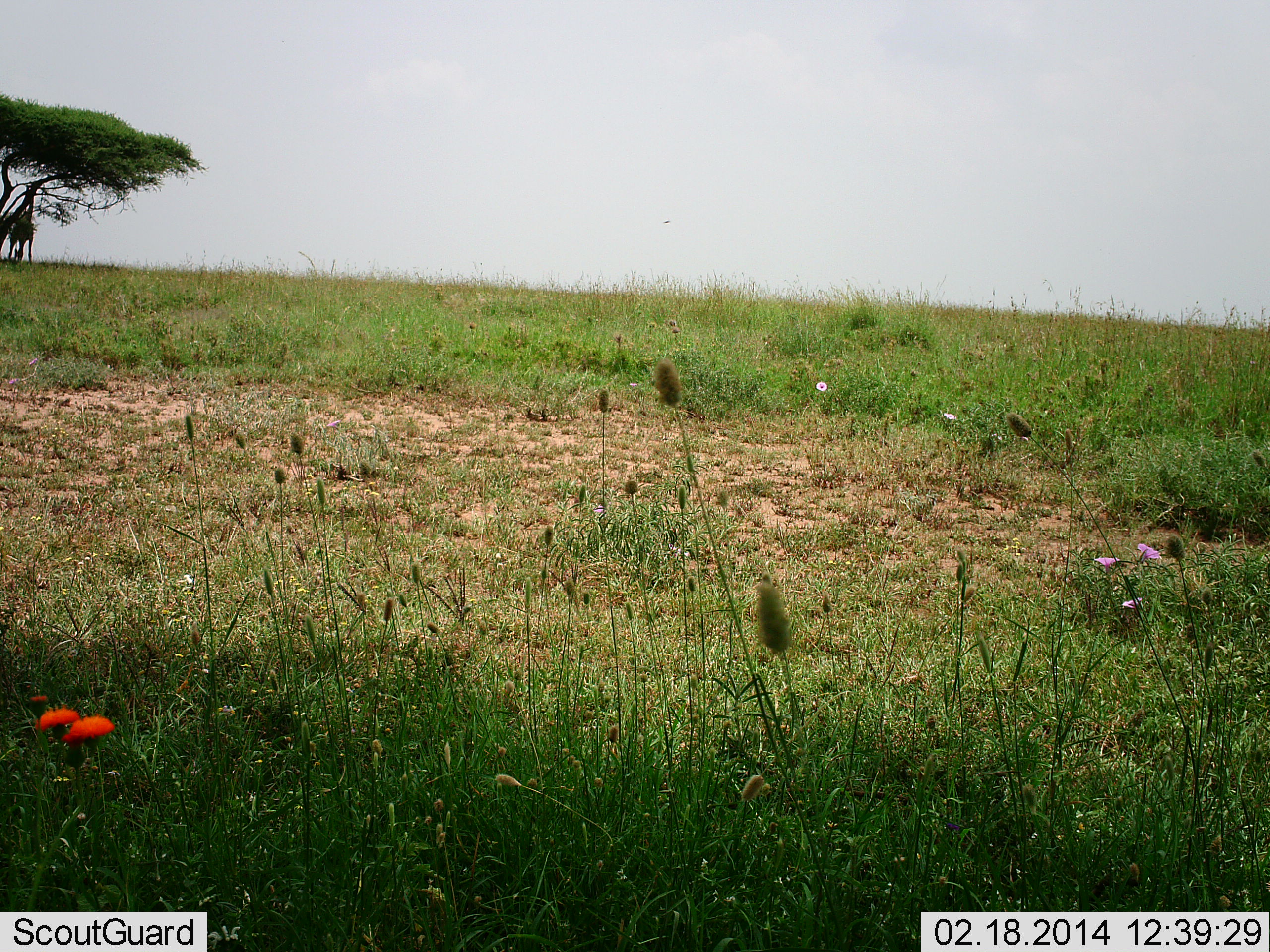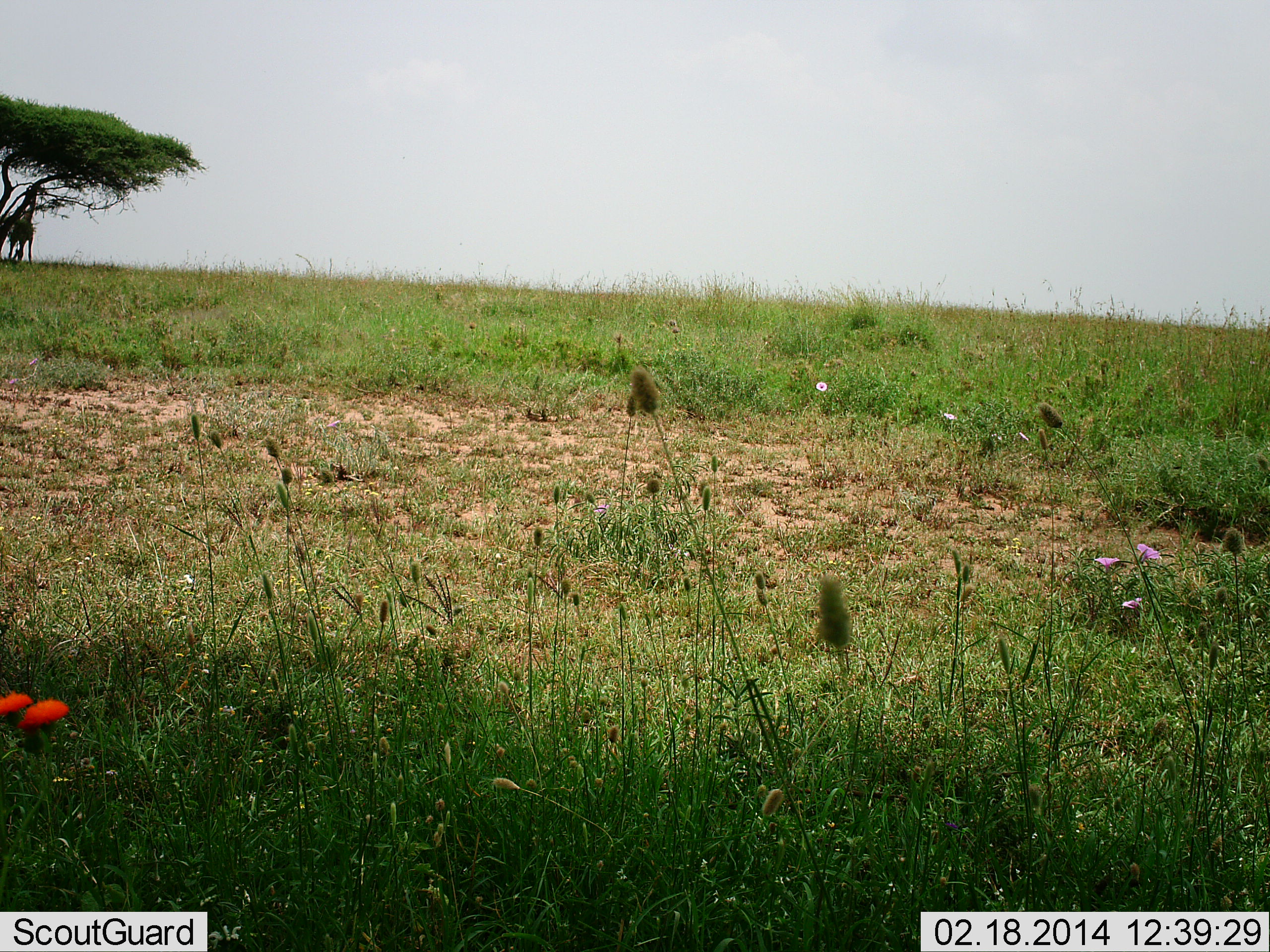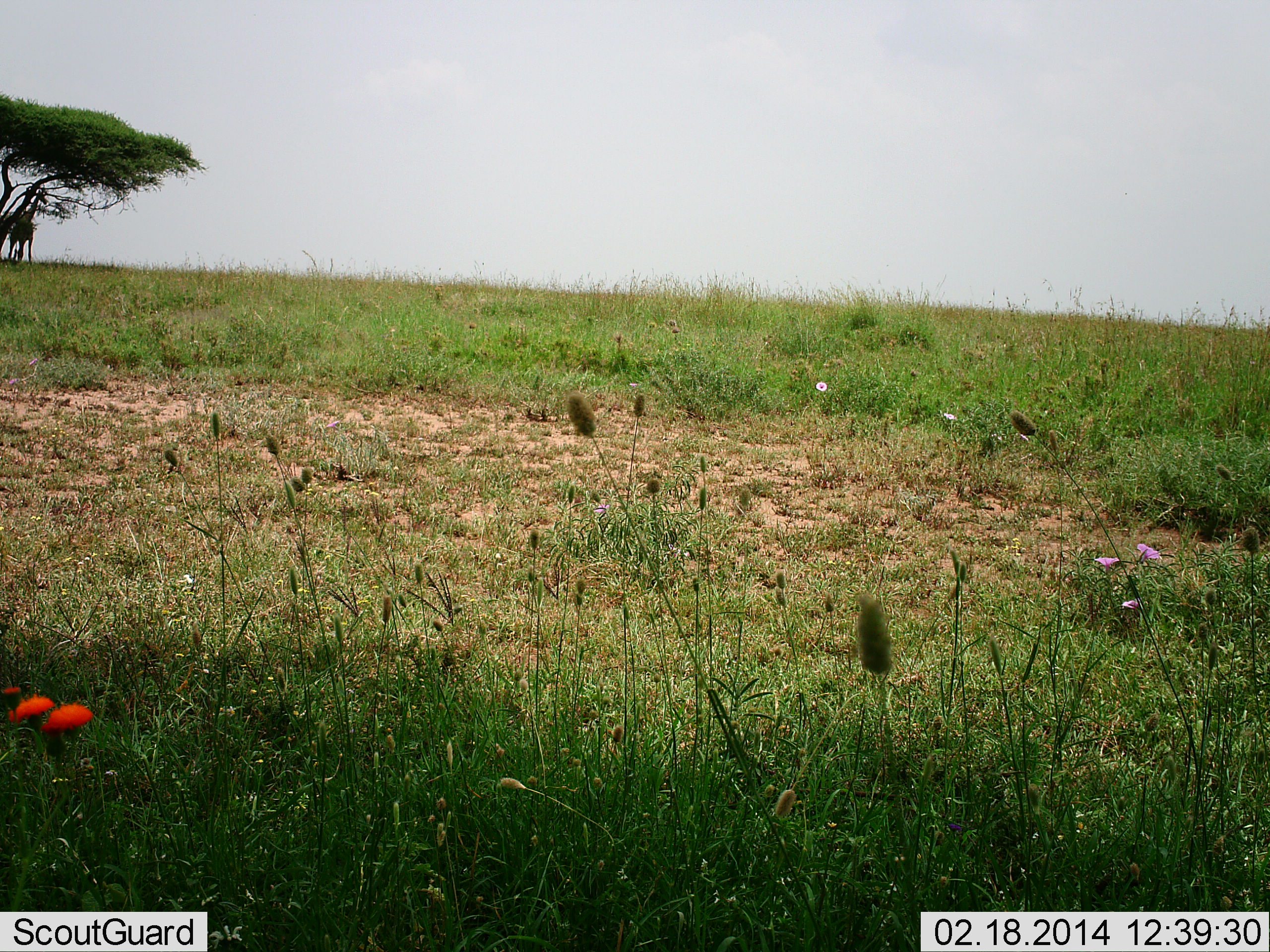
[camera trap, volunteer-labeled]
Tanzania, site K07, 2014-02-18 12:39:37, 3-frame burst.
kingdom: Animalia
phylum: Chordata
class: Mammalia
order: Artiodactyla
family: Giraffidae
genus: Giraffa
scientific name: Giraffa camelopardalis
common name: giraffe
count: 1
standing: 0%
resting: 0%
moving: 0%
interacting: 0%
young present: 0%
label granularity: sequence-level